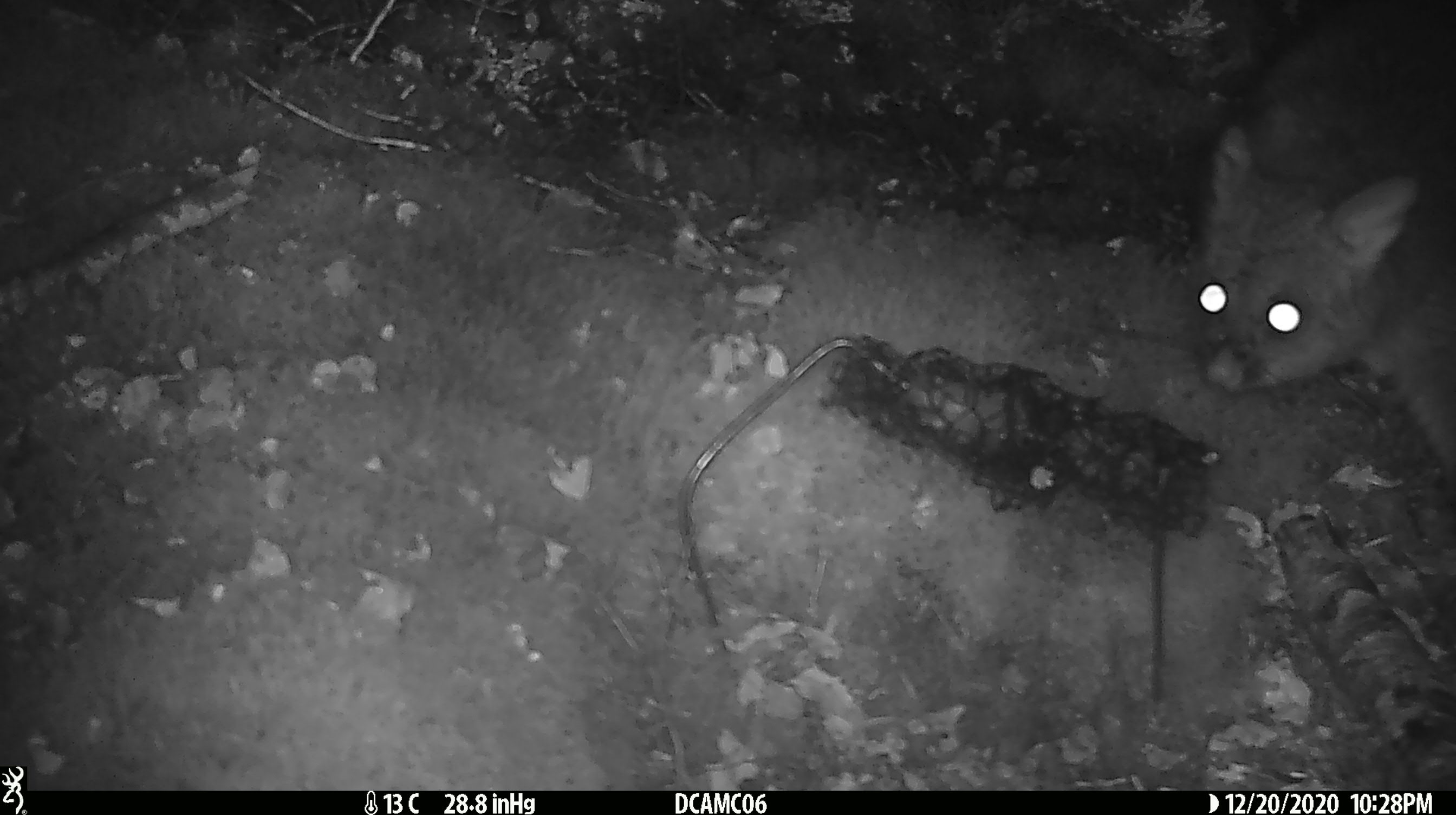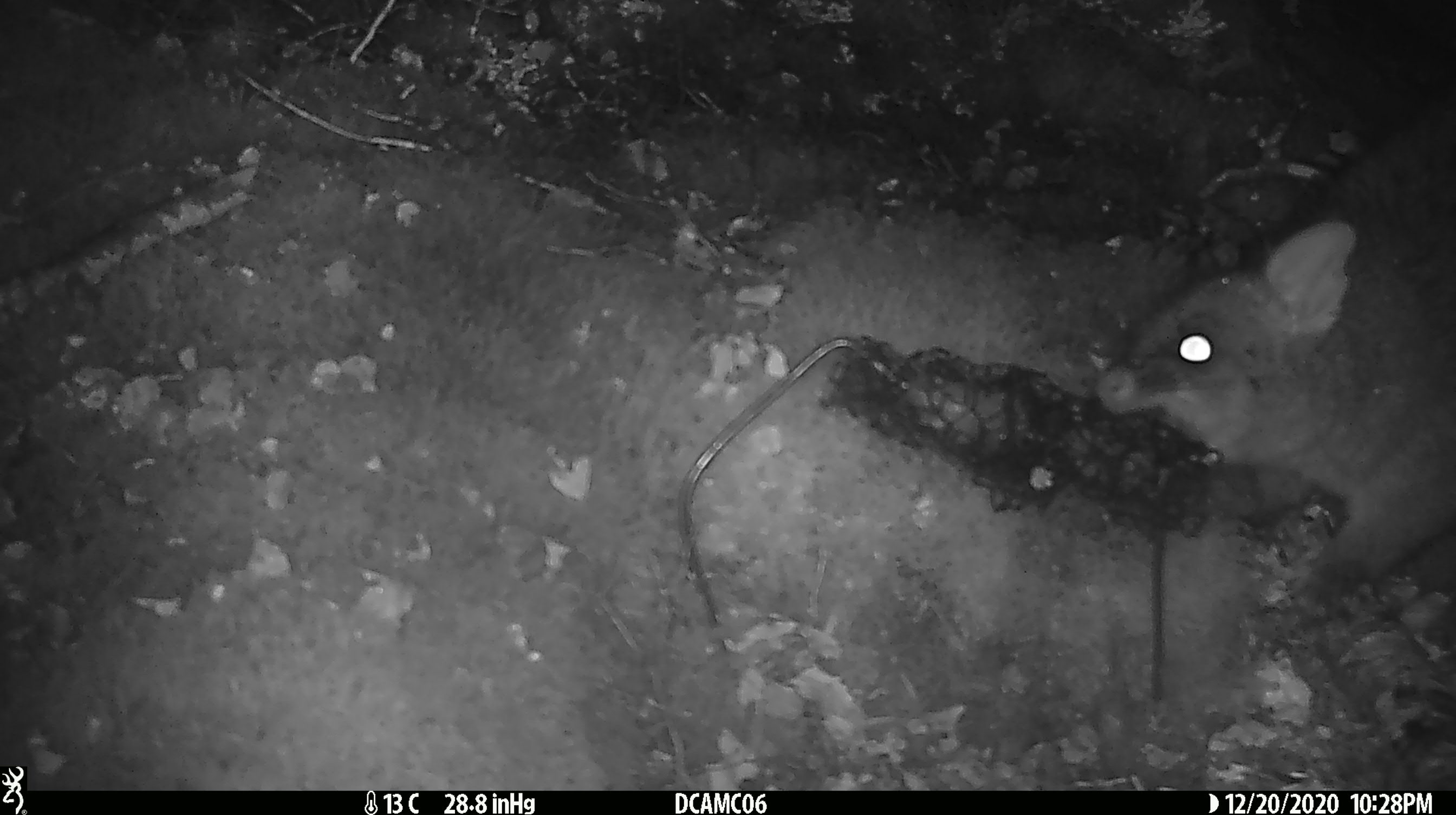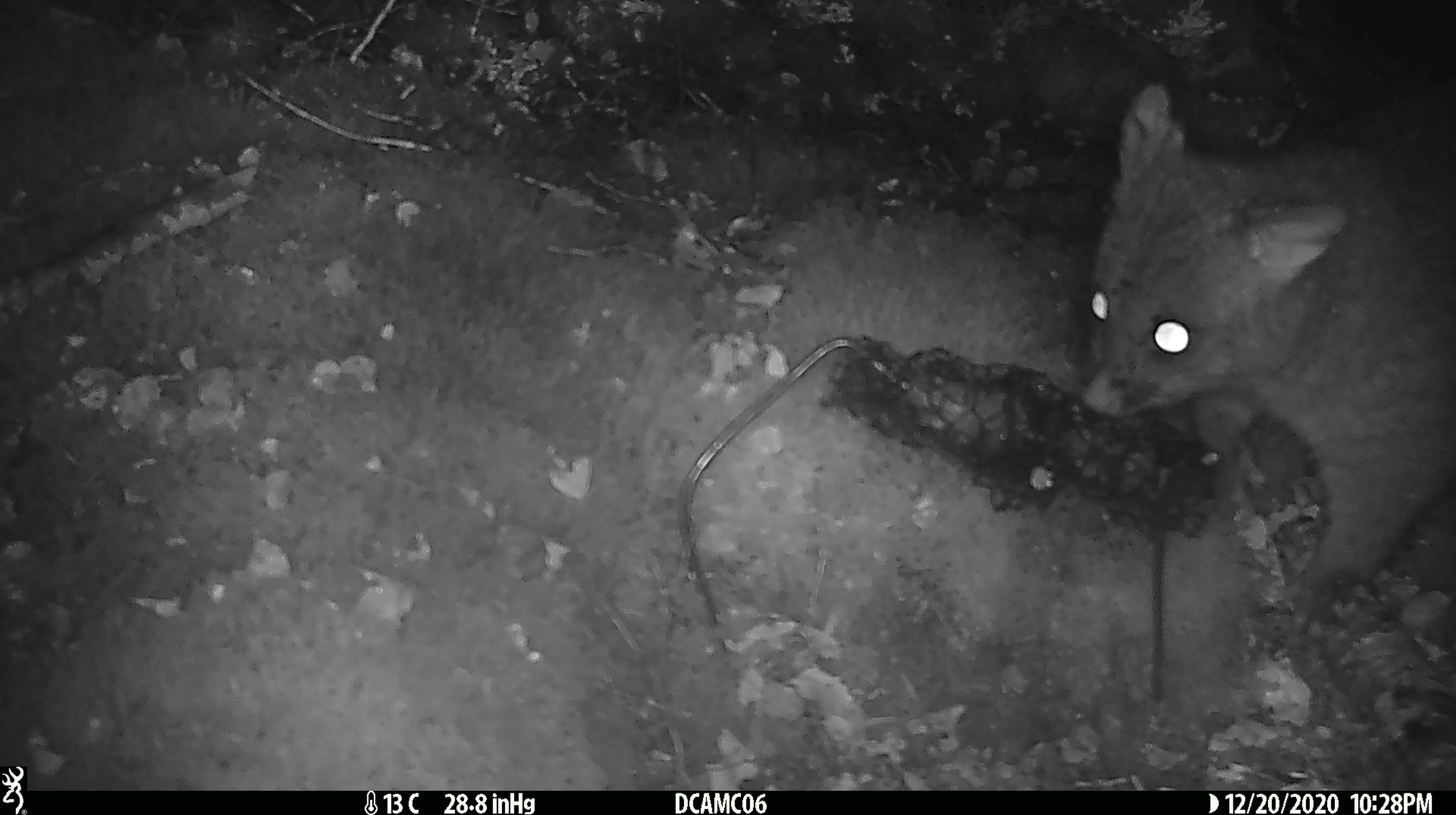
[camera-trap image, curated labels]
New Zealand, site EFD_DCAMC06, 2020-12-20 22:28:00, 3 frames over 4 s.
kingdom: Animalia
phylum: Chordata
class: Mammalia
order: Diprotodontia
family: Phalangeridae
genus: Trichosurus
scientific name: Trichosurus vulpecula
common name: common brushtail possum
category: possum